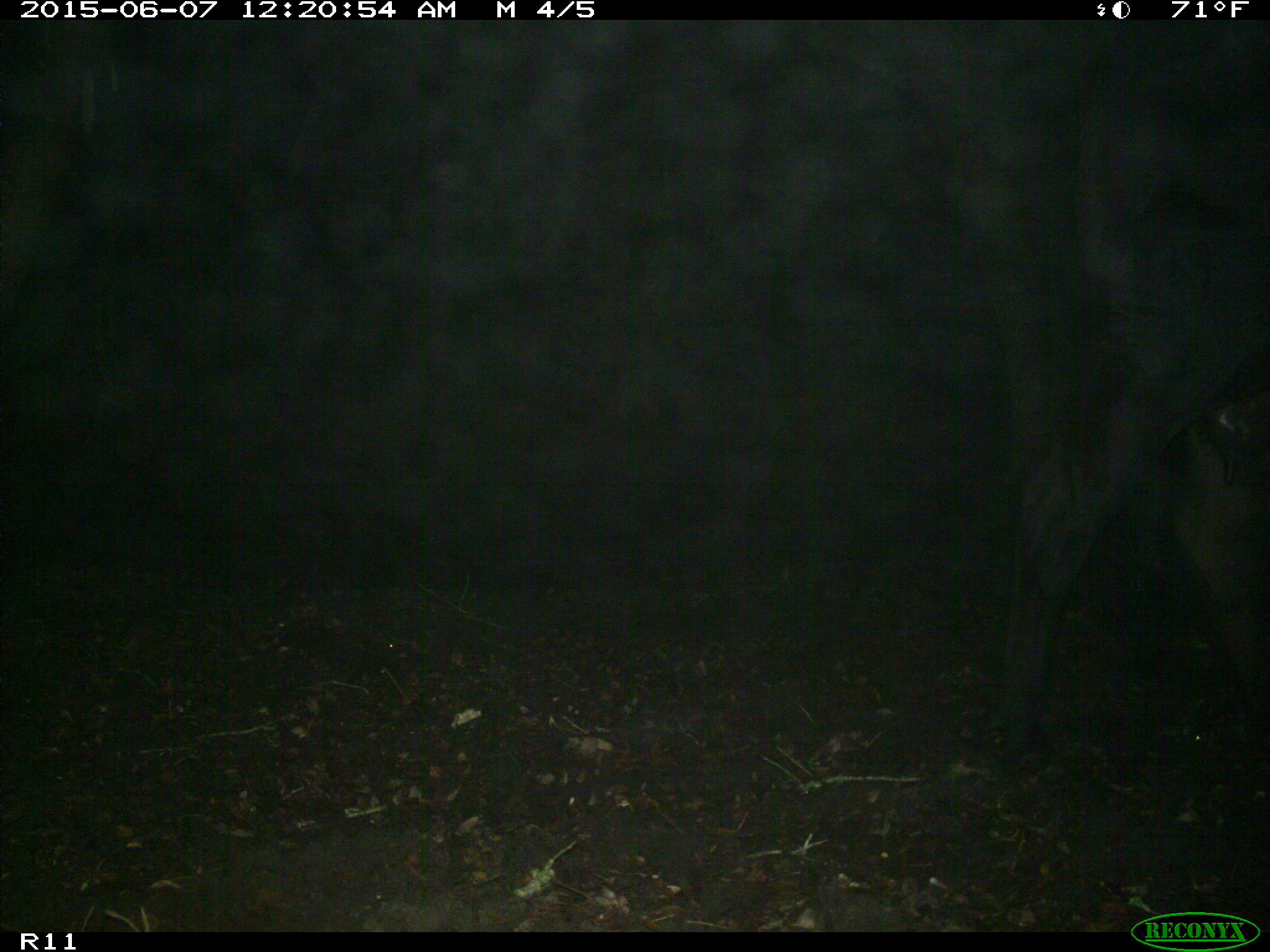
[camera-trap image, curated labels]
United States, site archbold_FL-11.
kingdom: Animalia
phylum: Chordata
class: Mammalia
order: Artiodactyla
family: Bovidae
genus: Bos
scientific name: Bos taurus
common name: domestic cow